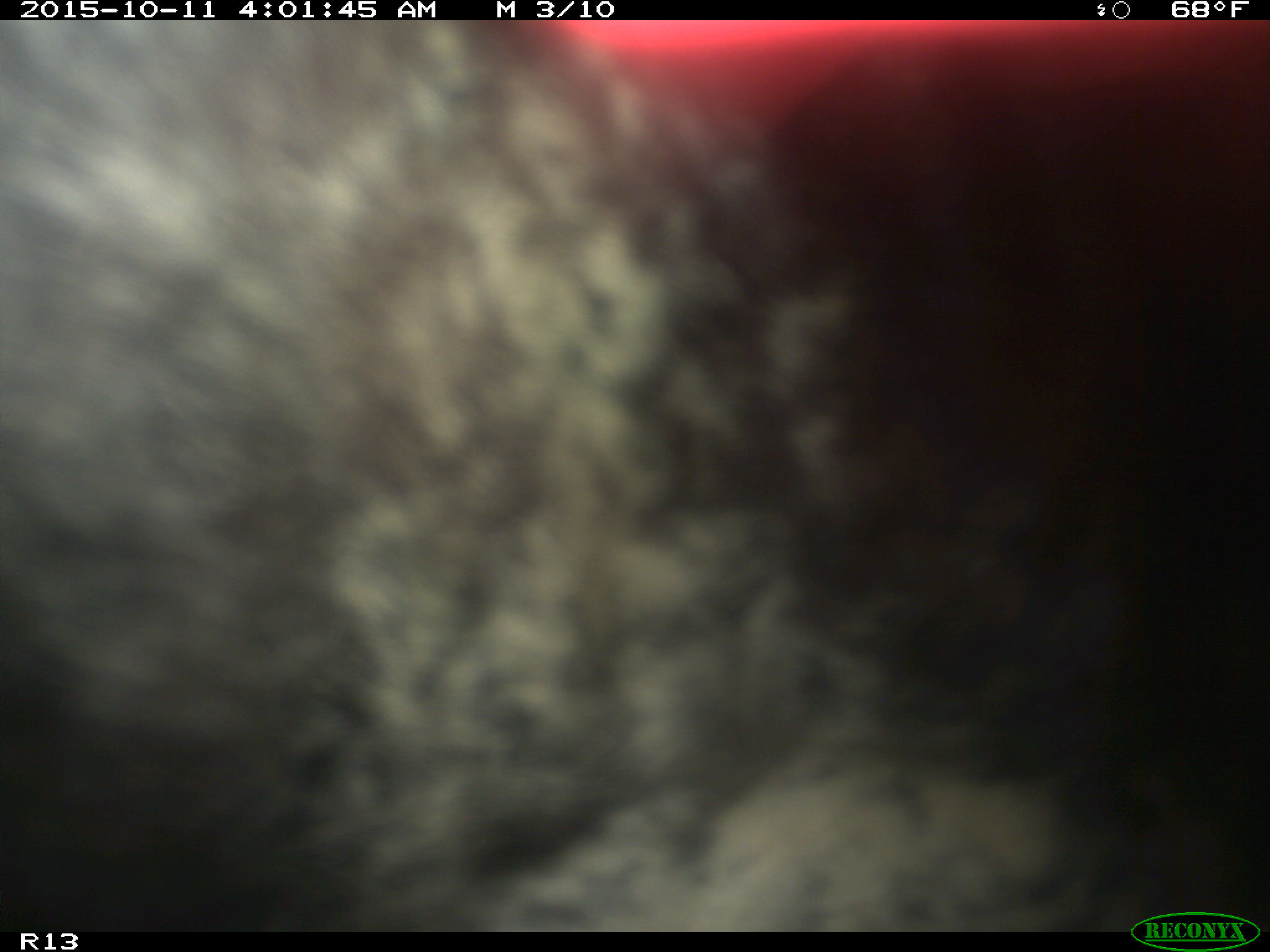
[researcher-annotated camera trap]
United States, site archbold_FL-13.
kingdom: Animalia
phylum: Chordata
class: Mammalia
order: Artiodactyla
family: Bovidae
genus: Bos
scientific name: Bos taurus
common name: domestic cow